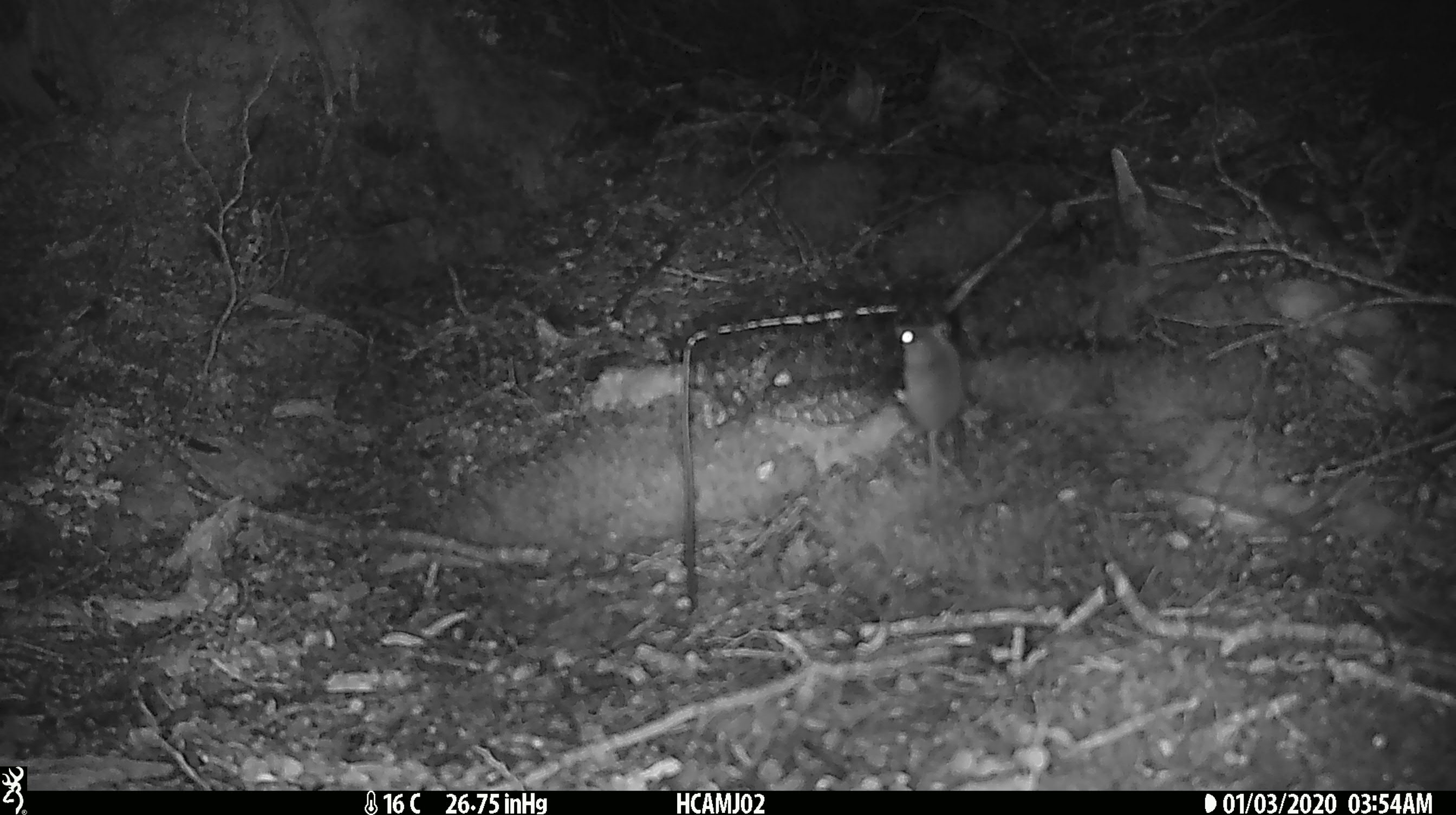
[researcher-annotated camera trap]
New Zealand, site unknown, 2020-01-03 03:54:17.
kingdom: Animalia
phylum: Chordata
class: Mammalia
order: Rodentia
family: Muridae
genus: Mus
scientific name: Mus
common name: mouse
Mouse (Mus).